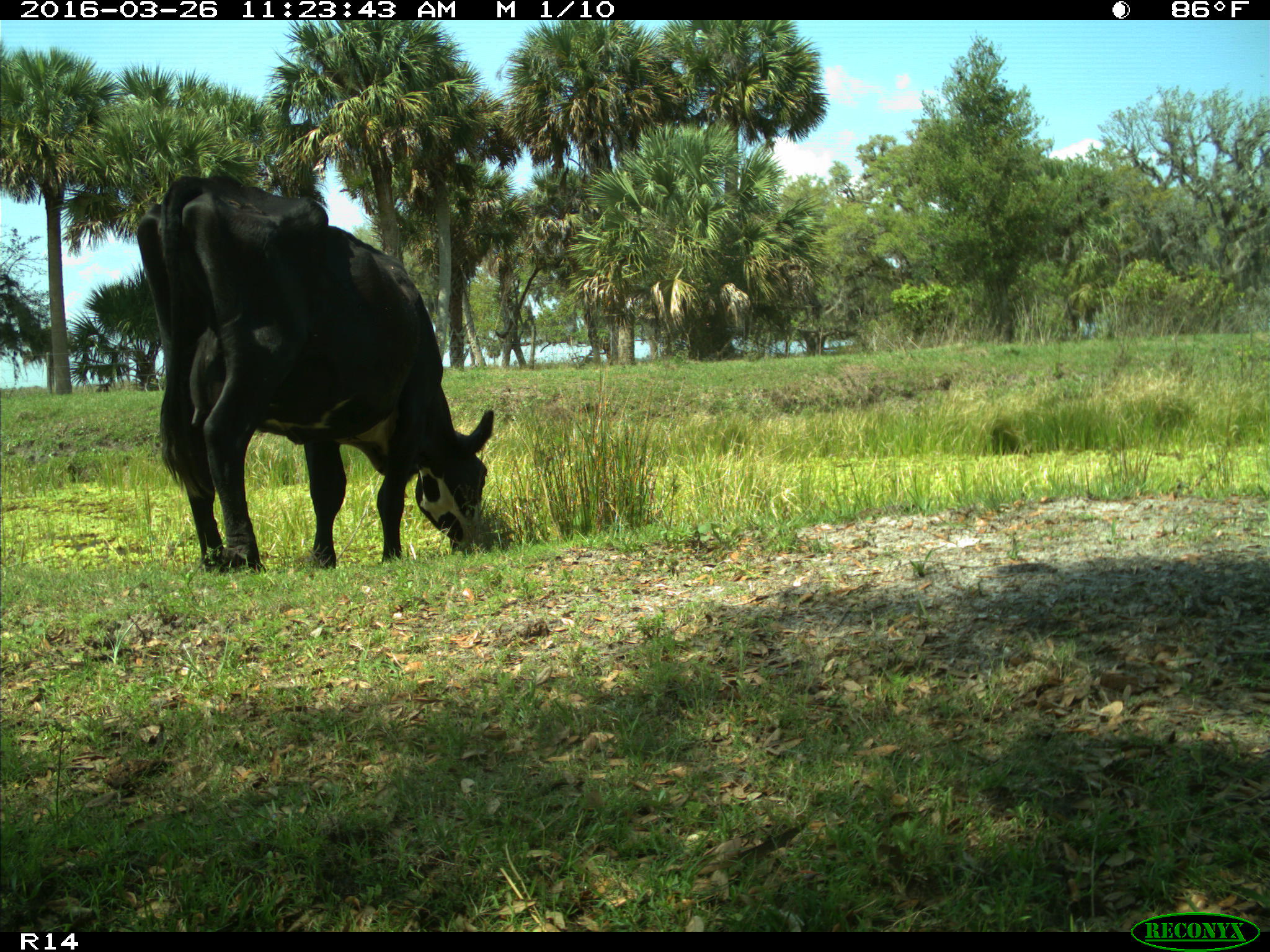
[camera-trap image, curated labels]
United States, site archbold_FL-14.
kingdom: Animalia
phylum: Chordata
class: Mammalia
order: Artiodactyla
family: Bovidae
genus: Bos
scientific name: Bos taurus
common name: domestic cow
Bos taurus (domestic cow).